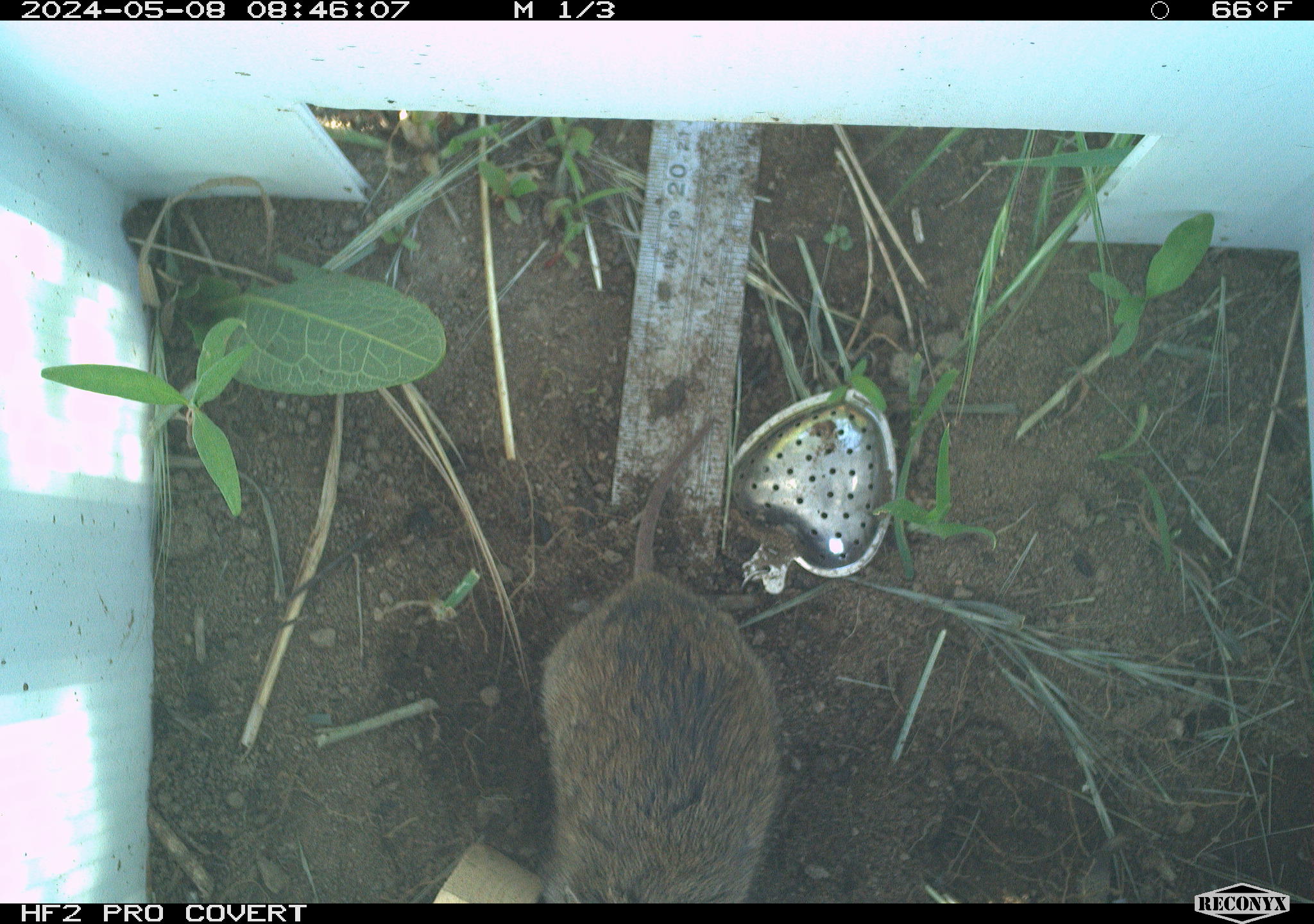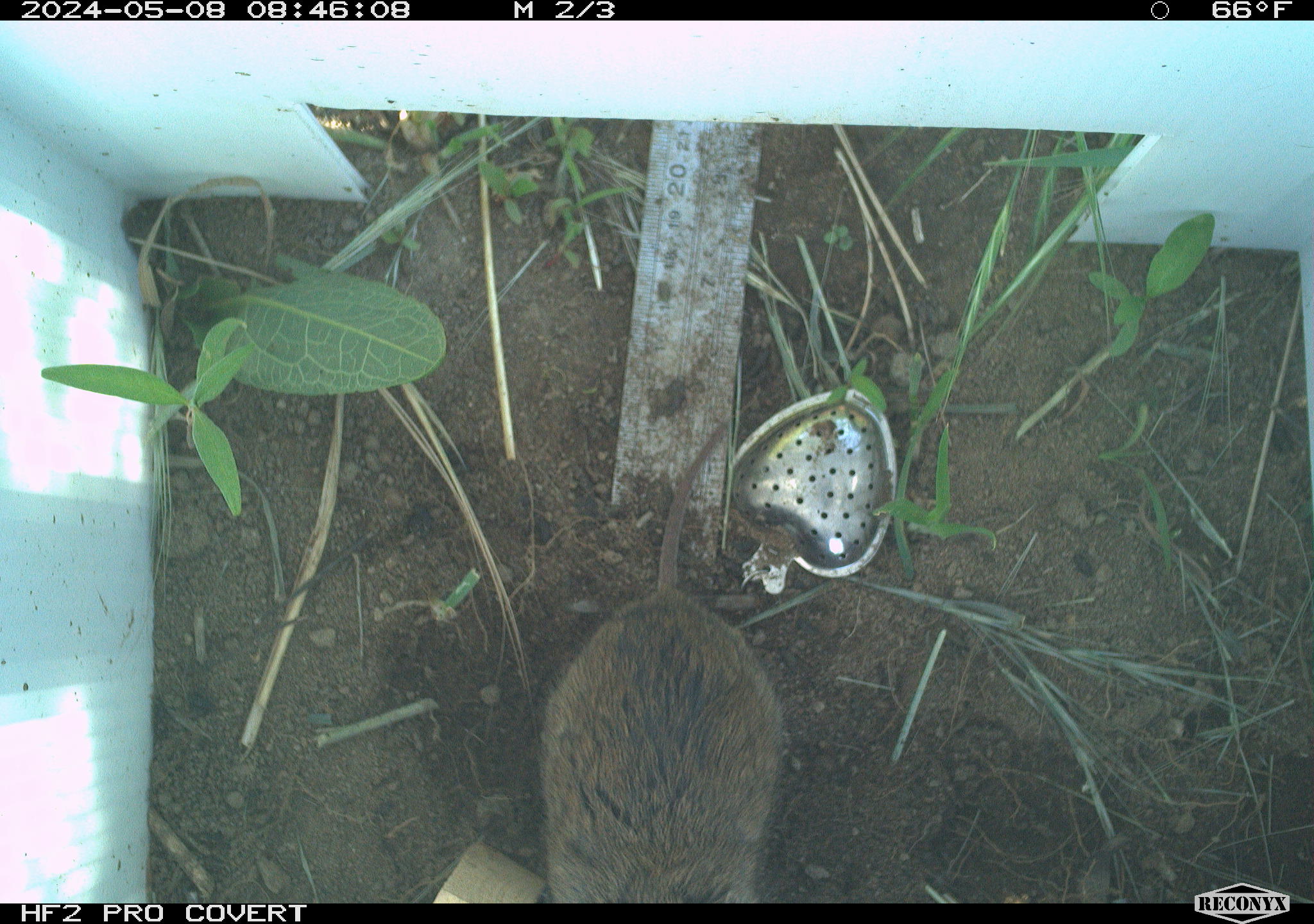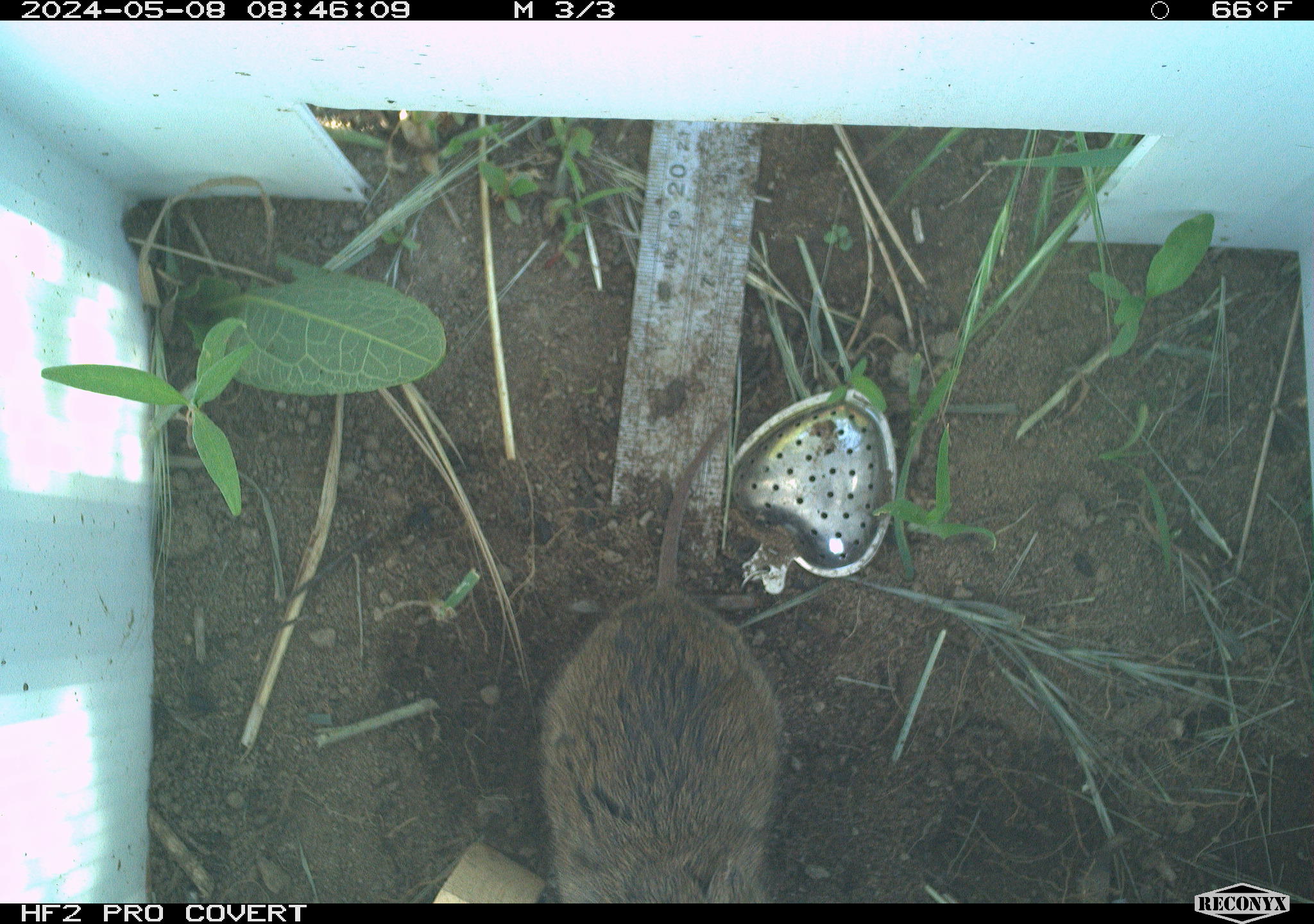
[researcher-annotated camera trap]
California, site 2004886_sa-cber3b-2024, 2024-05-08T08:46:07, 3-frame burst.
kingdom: Animalia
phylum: Chordata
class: Mammalia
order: Rodentia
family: Cricetidae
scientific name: Arvicolinae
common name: voles, lemmings, and muskrats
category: arvicolinae subfamily